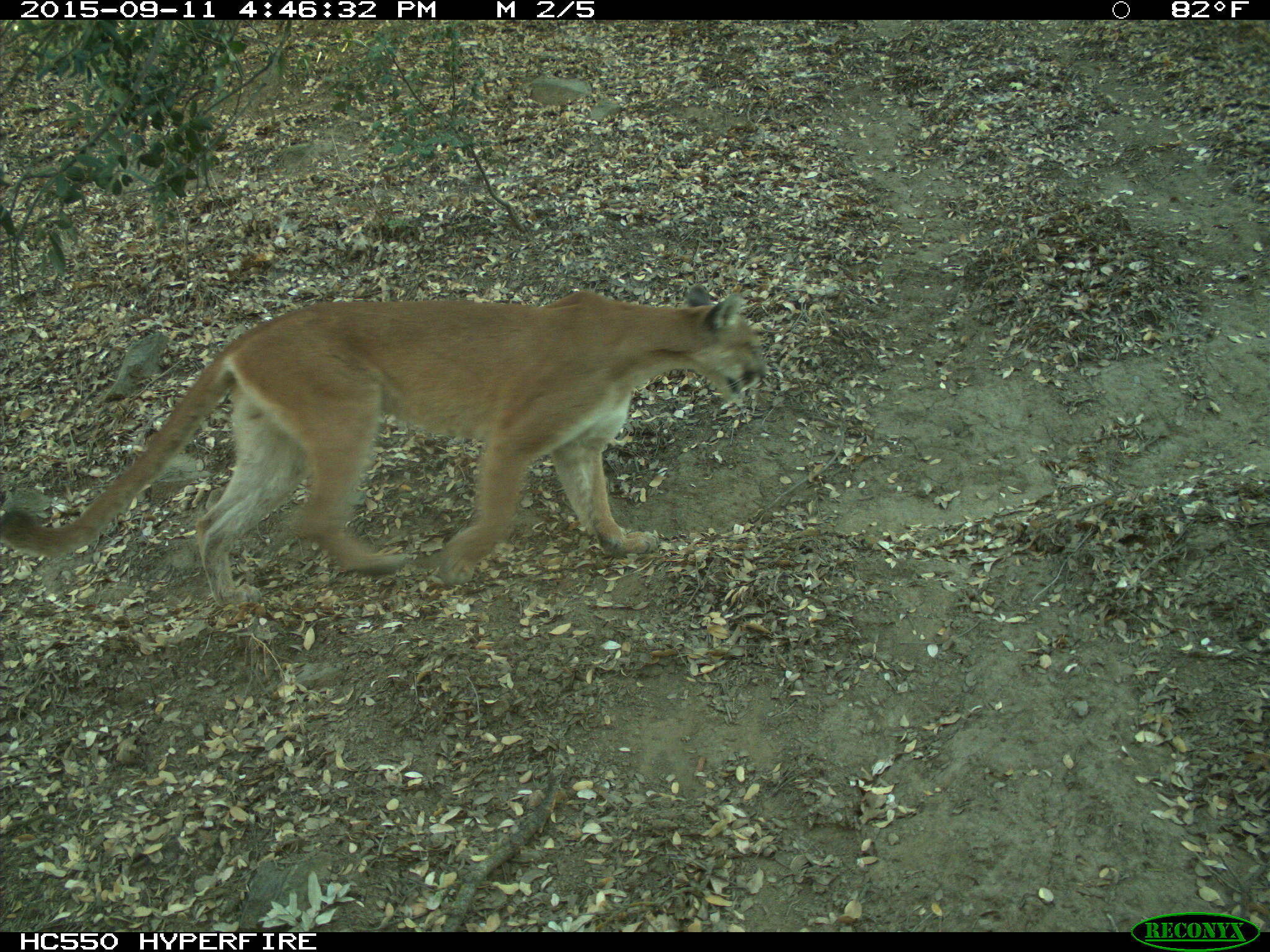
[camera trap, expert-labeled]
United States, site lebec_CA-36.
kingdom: Animalia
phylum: Chordata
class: Mammalia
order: Carnivora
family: Felidae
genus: Puma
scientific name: Puma concolor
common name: mountain lion